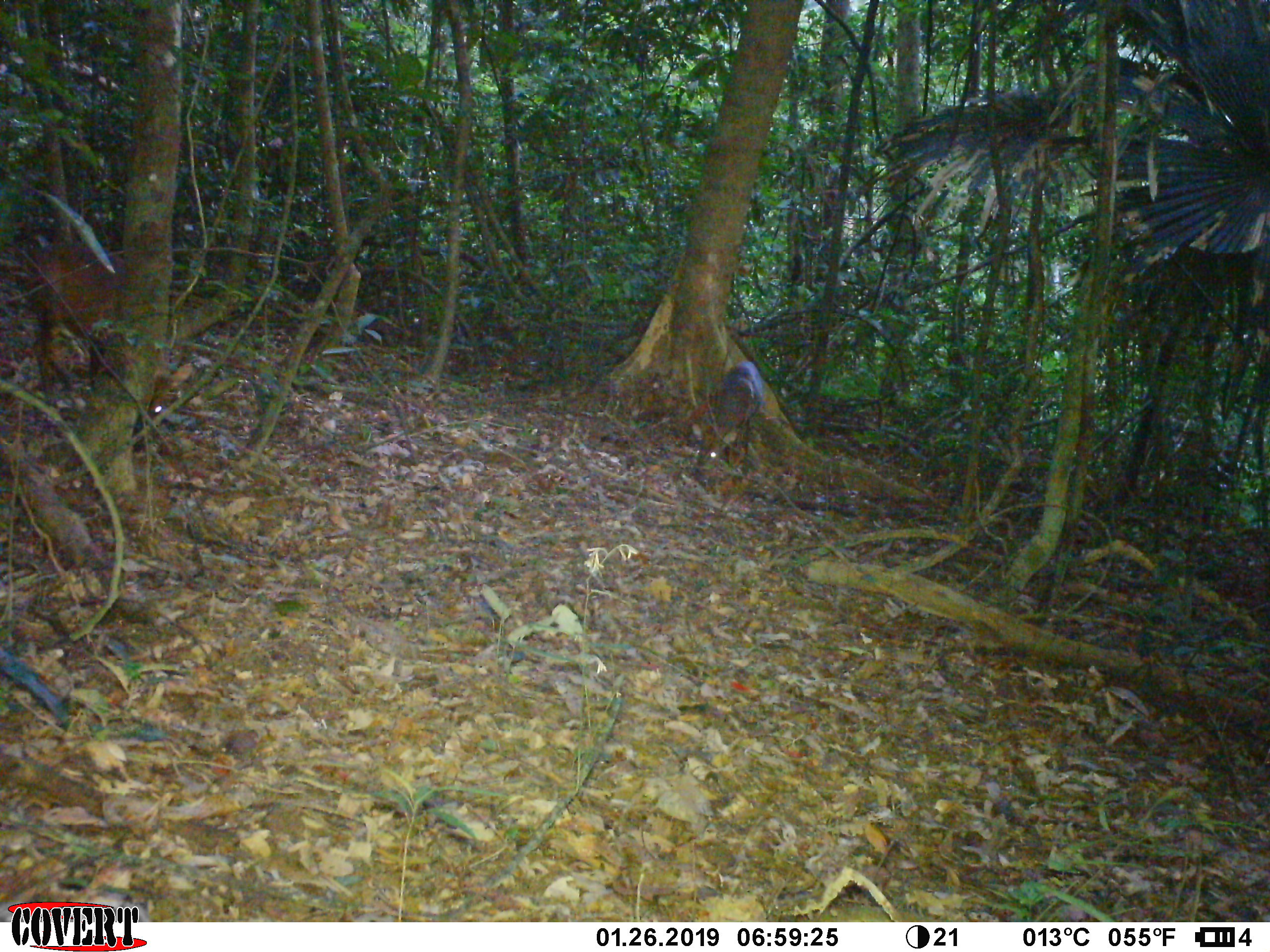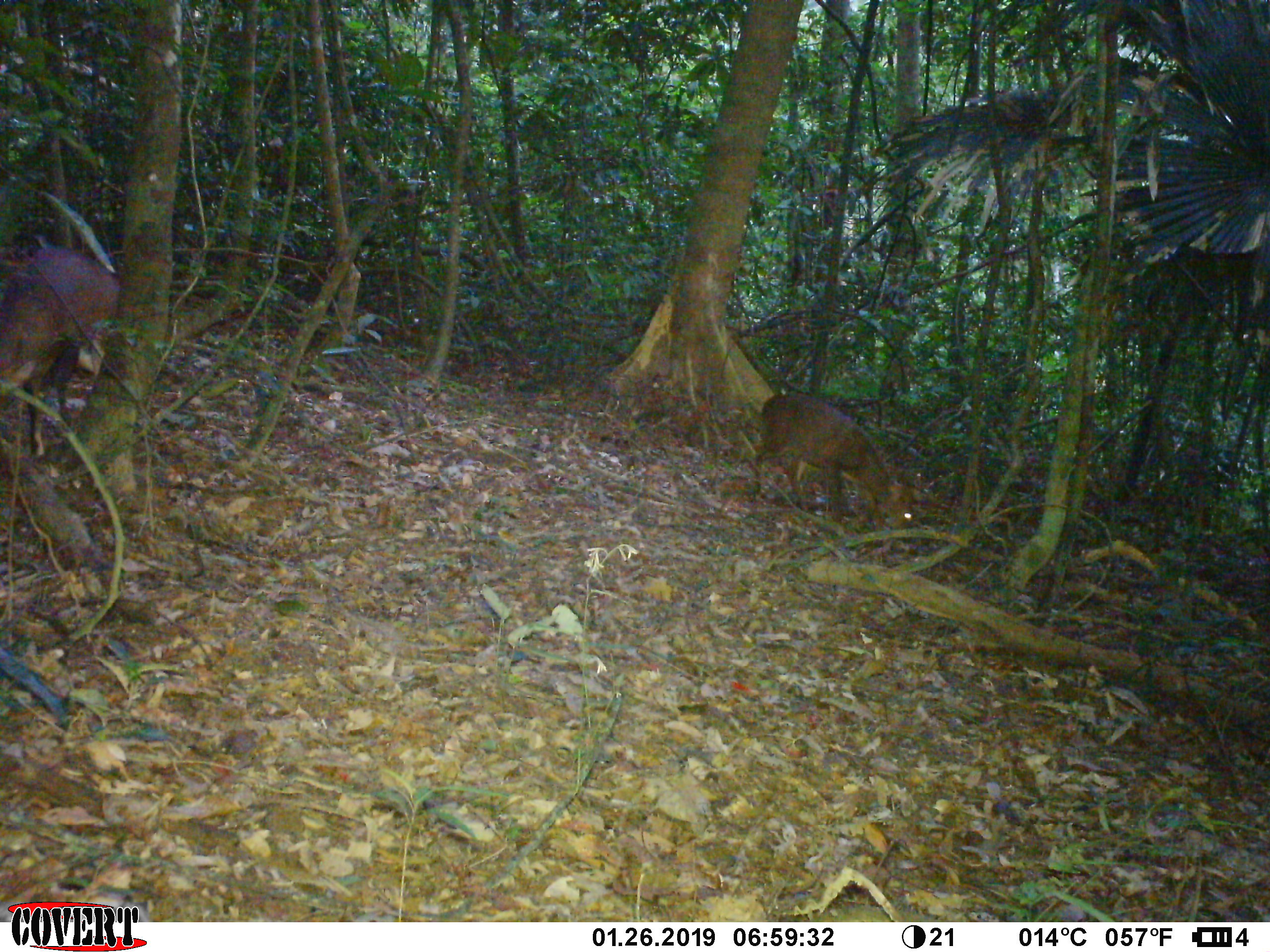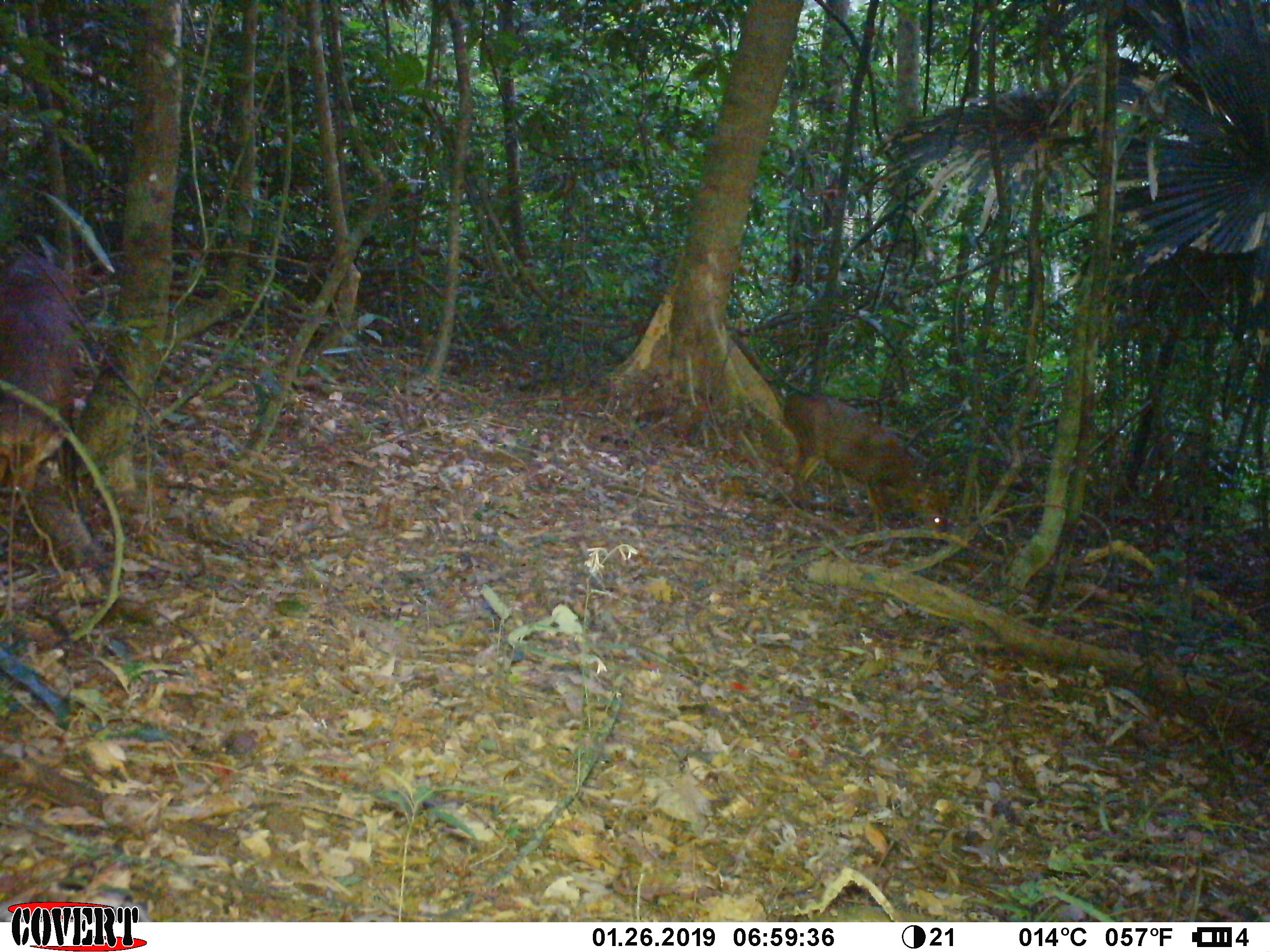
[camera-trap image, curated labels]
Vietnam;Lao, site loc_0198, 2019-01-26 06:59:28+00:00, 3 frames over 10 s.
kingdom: Animalia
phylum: Chordata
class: Mammalia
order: Artiodactyla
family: Cervidae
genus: Muntiacus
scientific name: Muntiacus vuquangensis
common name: large-antlered muntjac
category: large antlered muntjac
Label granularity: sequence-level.